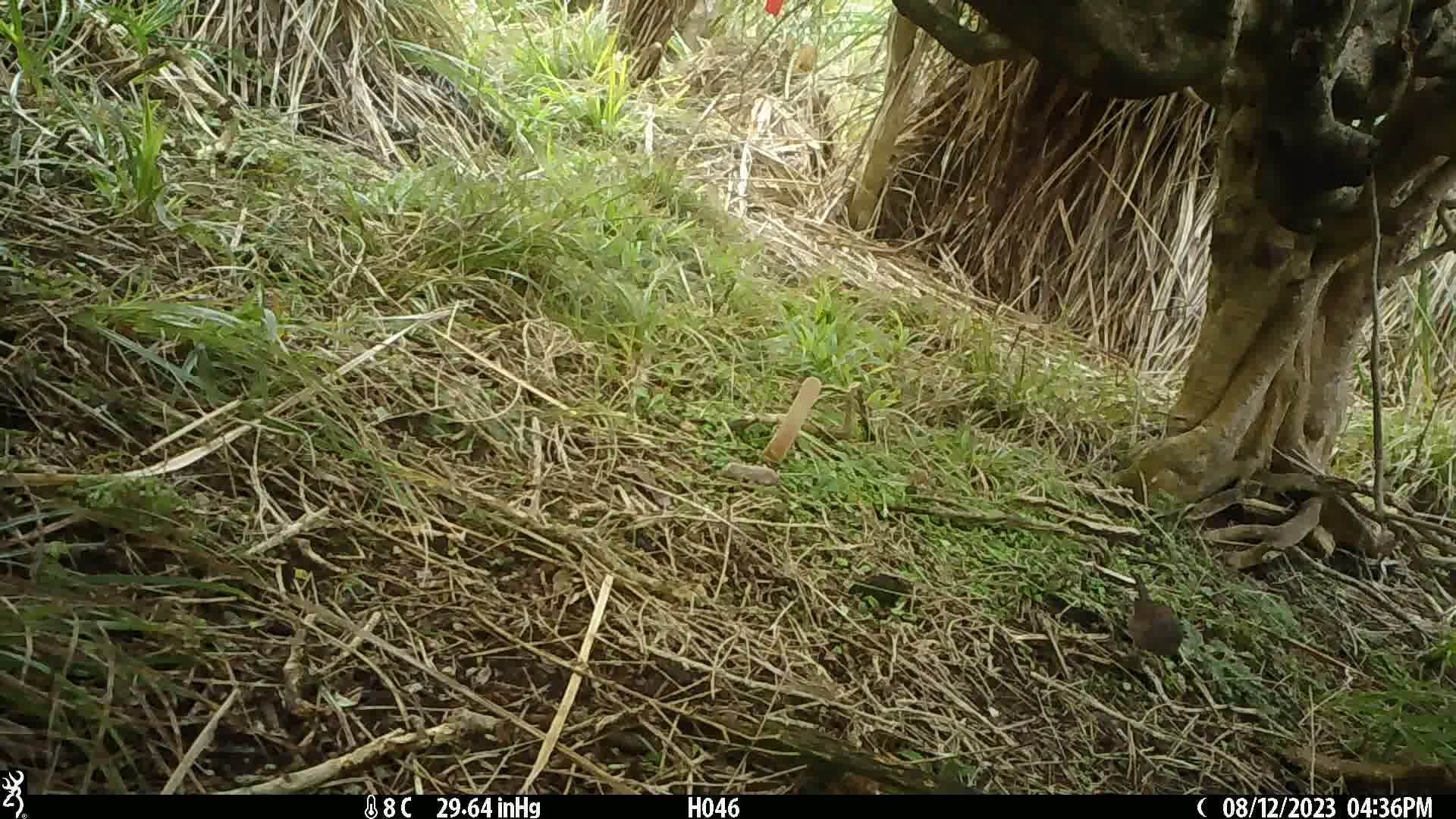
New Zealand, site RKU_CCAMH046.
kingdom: Animalia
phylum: Chordata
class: Aves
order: Passeriformes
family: Prunellidae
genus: Prunella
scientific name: Prunella modularis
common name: dunnock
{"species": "dunnock (Prunella modularis)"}